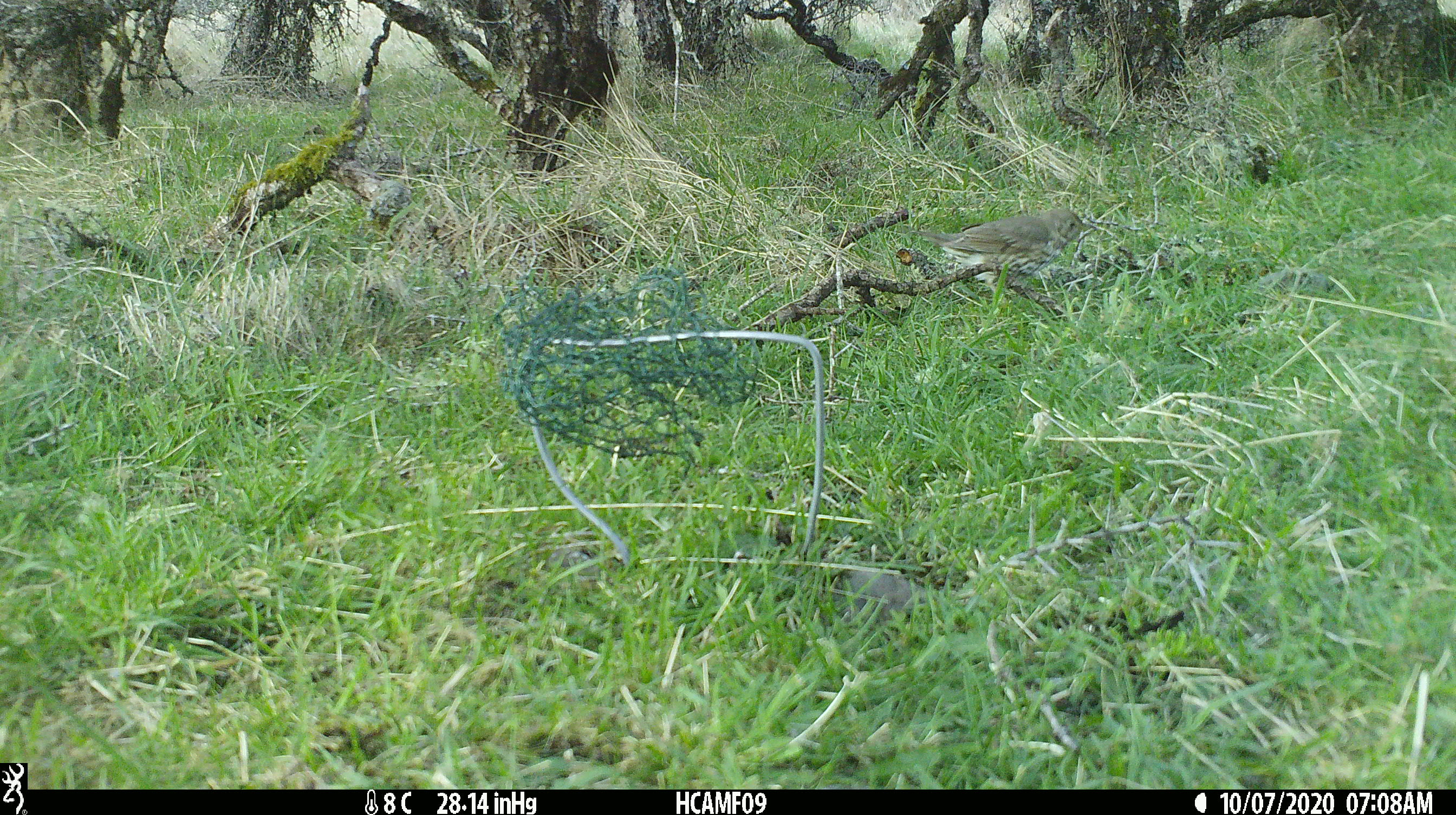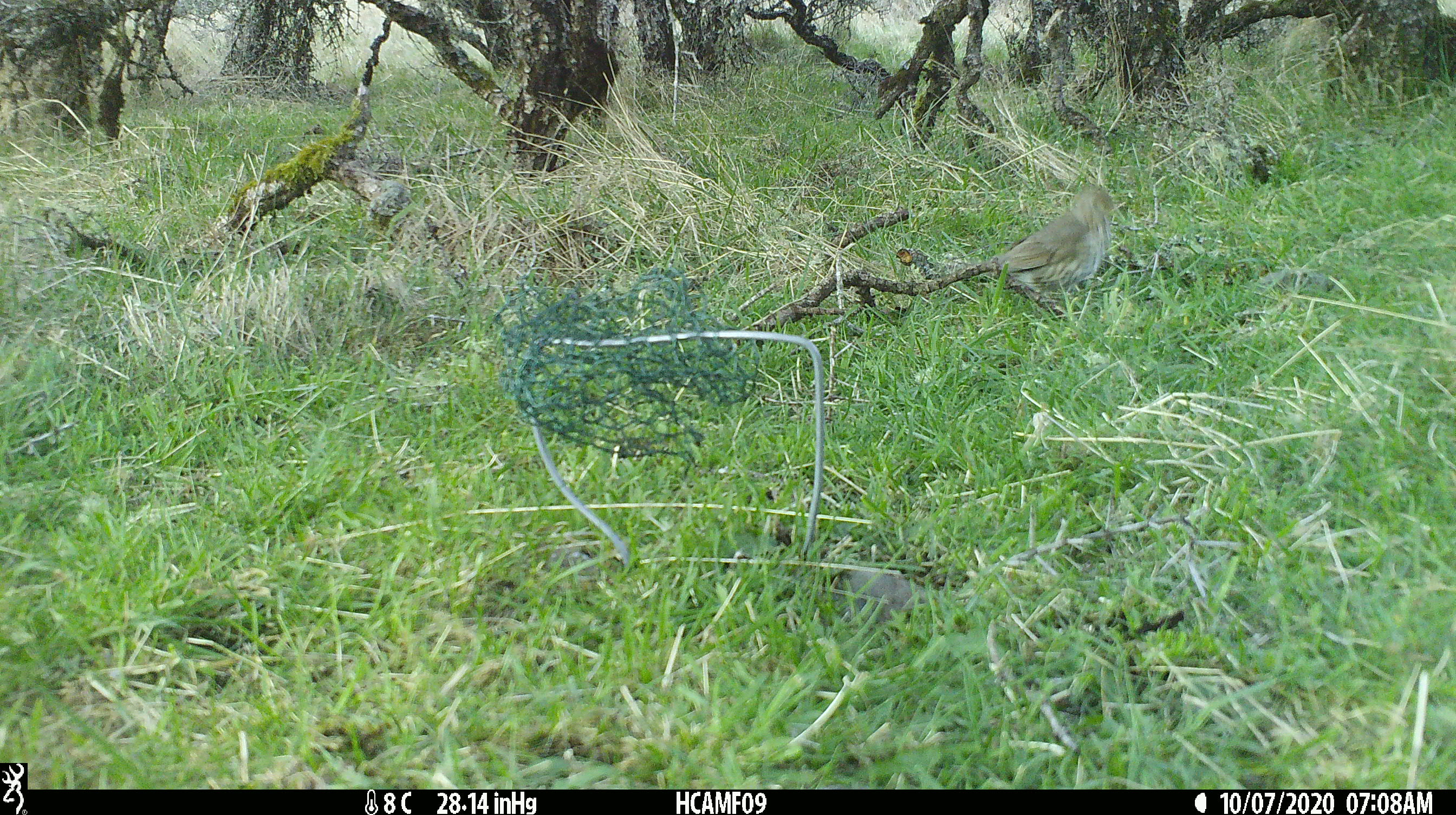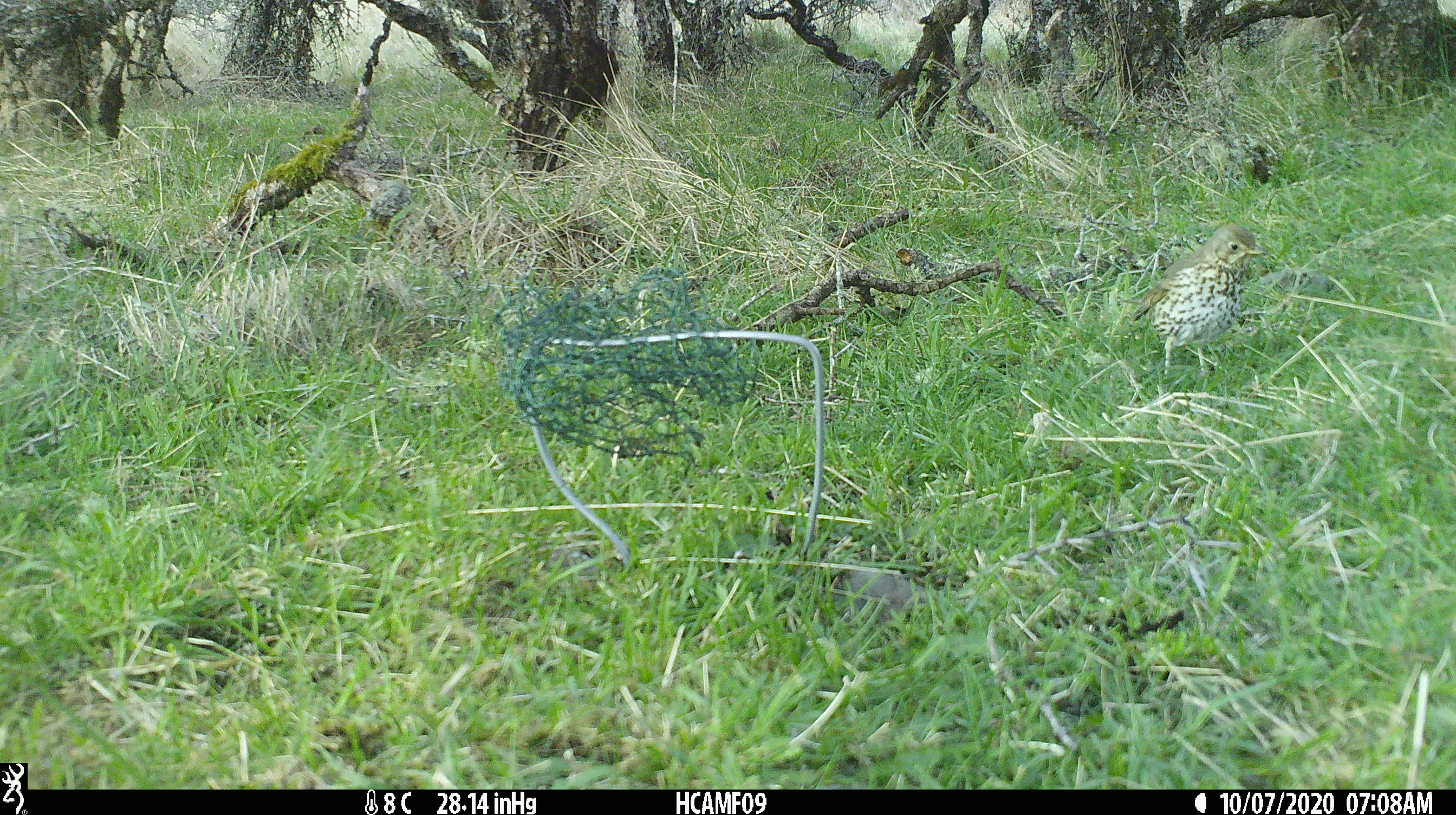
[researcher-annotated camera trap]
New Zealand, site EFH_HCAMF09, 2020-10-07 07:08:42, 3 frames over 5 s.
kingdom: Animalia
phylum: Chordata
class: Aves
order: Passeriformes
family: Turdidae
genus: Turdus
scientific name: Turdus philomelos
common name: song thrush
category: thrush